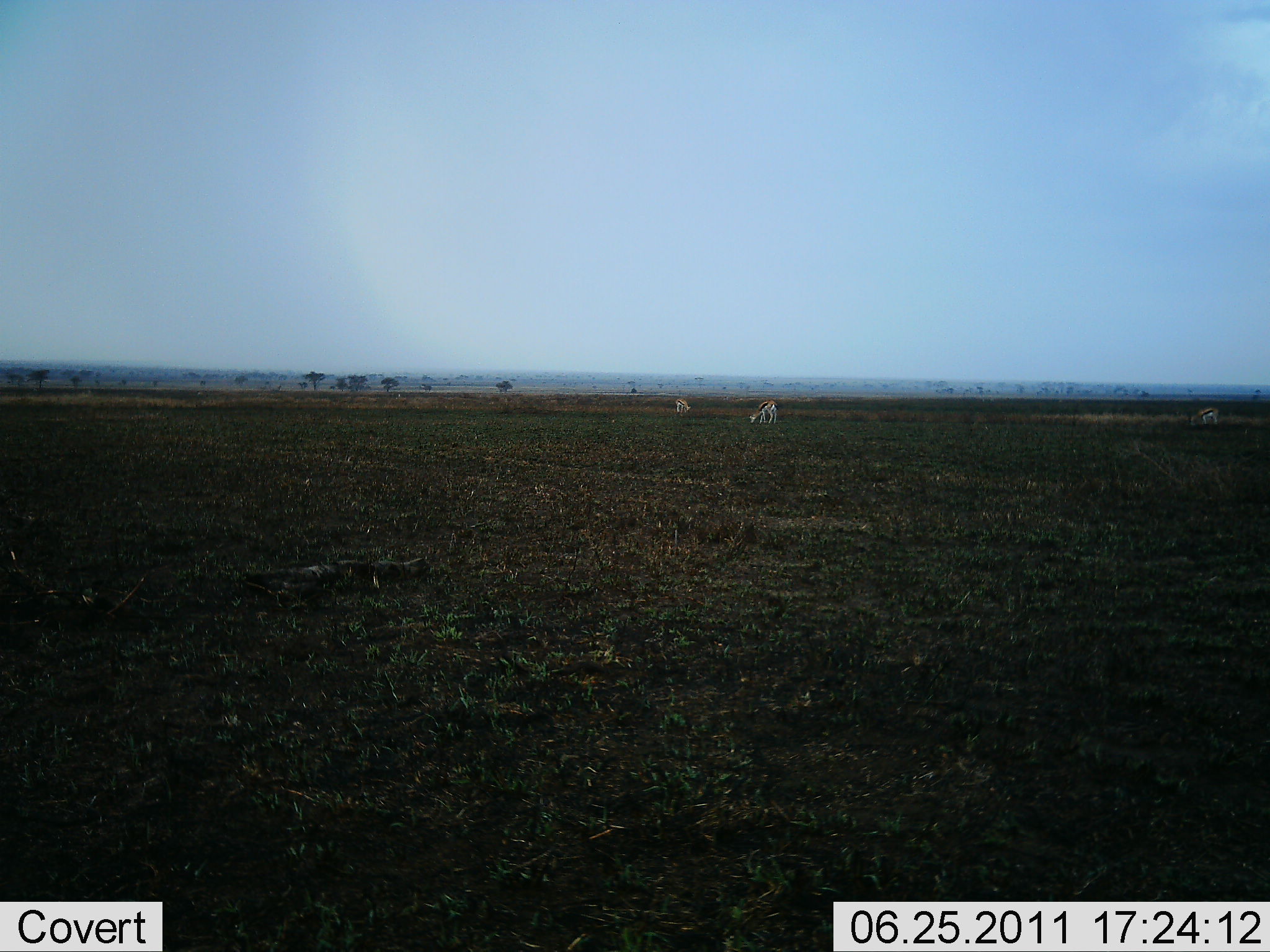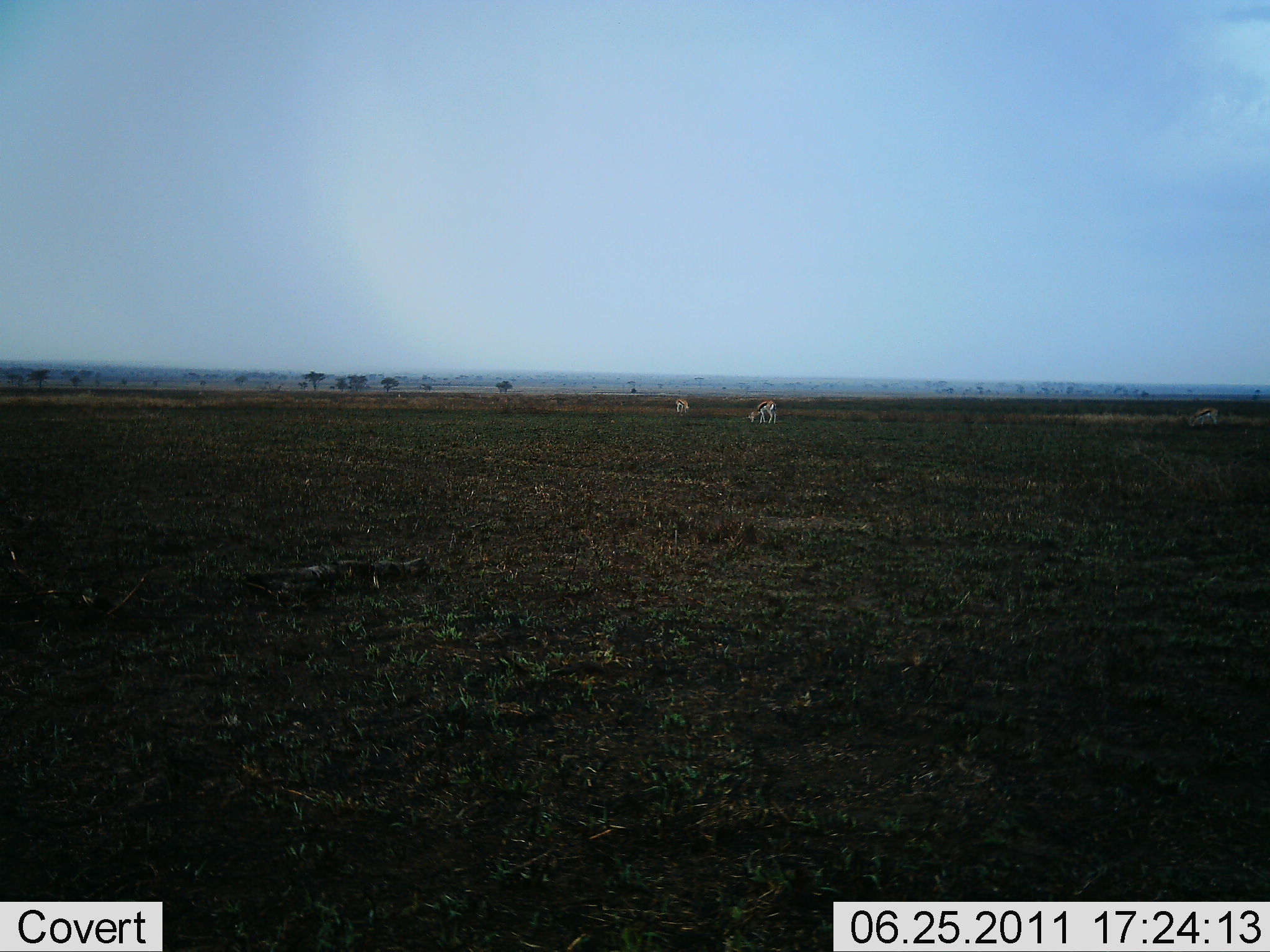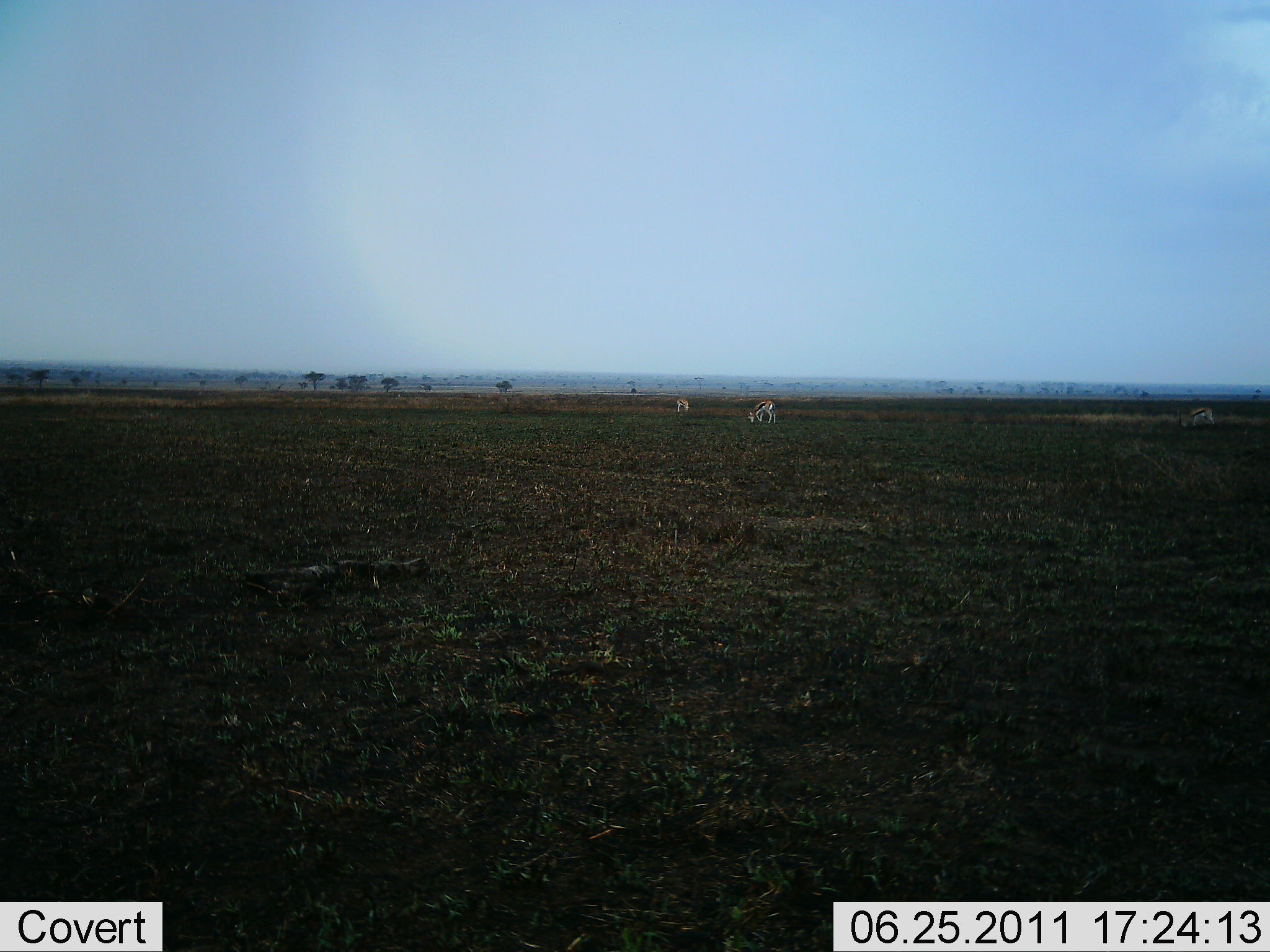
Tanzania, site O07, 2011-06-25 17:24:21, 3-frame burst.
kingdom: Animalia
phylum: Chordata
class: Mammalia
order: Artiodactyla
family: Bovidae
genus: Eudorcas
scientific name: Eudorcas thomsonii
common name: thomson's gazelle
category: gazellethomsons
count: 3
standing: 38%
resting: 0%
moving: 15%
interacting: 0%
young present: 0%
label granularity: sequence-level